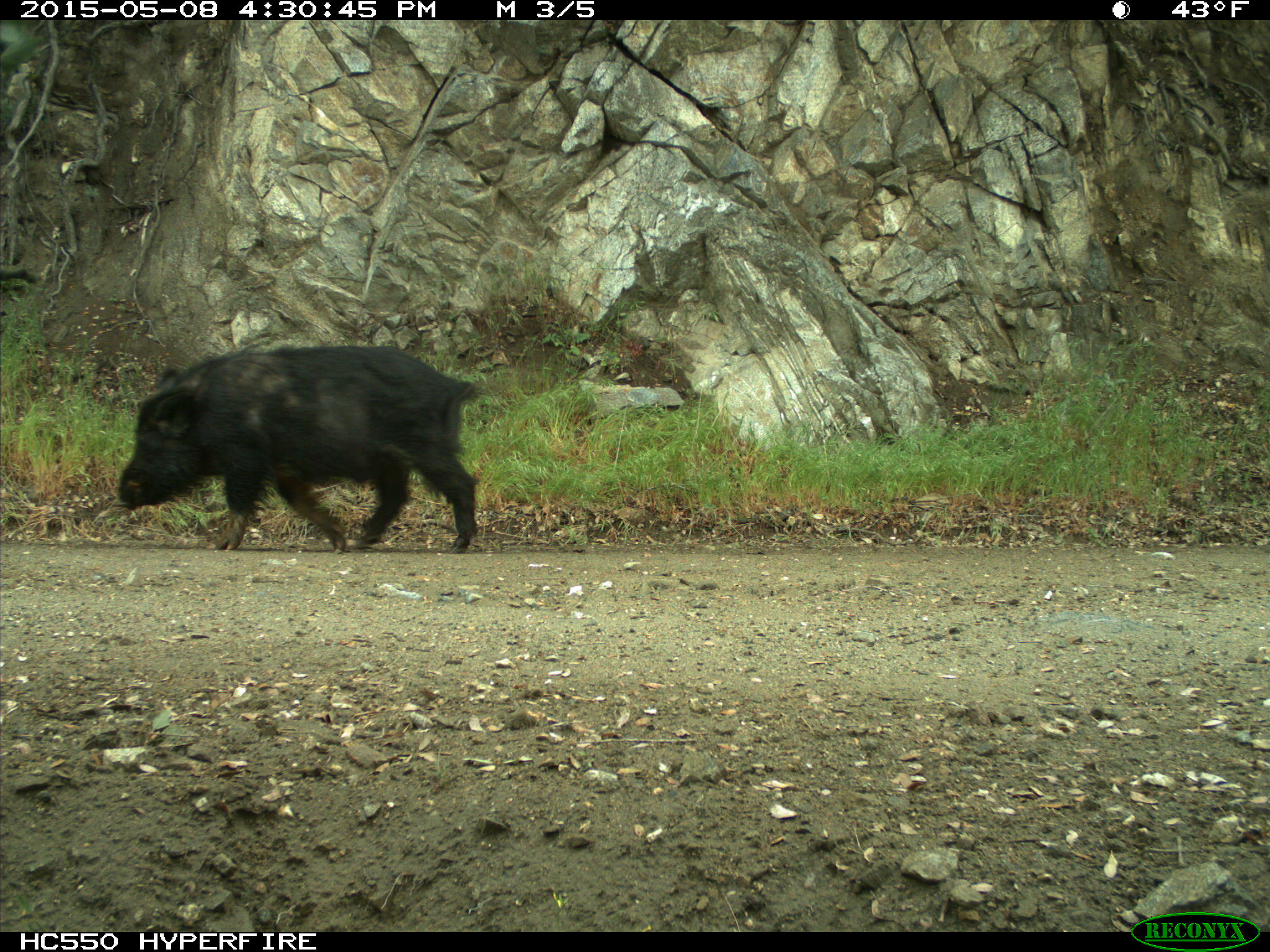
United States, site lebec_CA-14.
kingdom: Animalia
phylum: Chordata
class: Mammalia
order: Artiodactyla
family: Suidae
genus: Sus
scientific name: Sus scrofa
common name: wild boar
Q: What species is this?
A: Sus scrofa (wild boar).